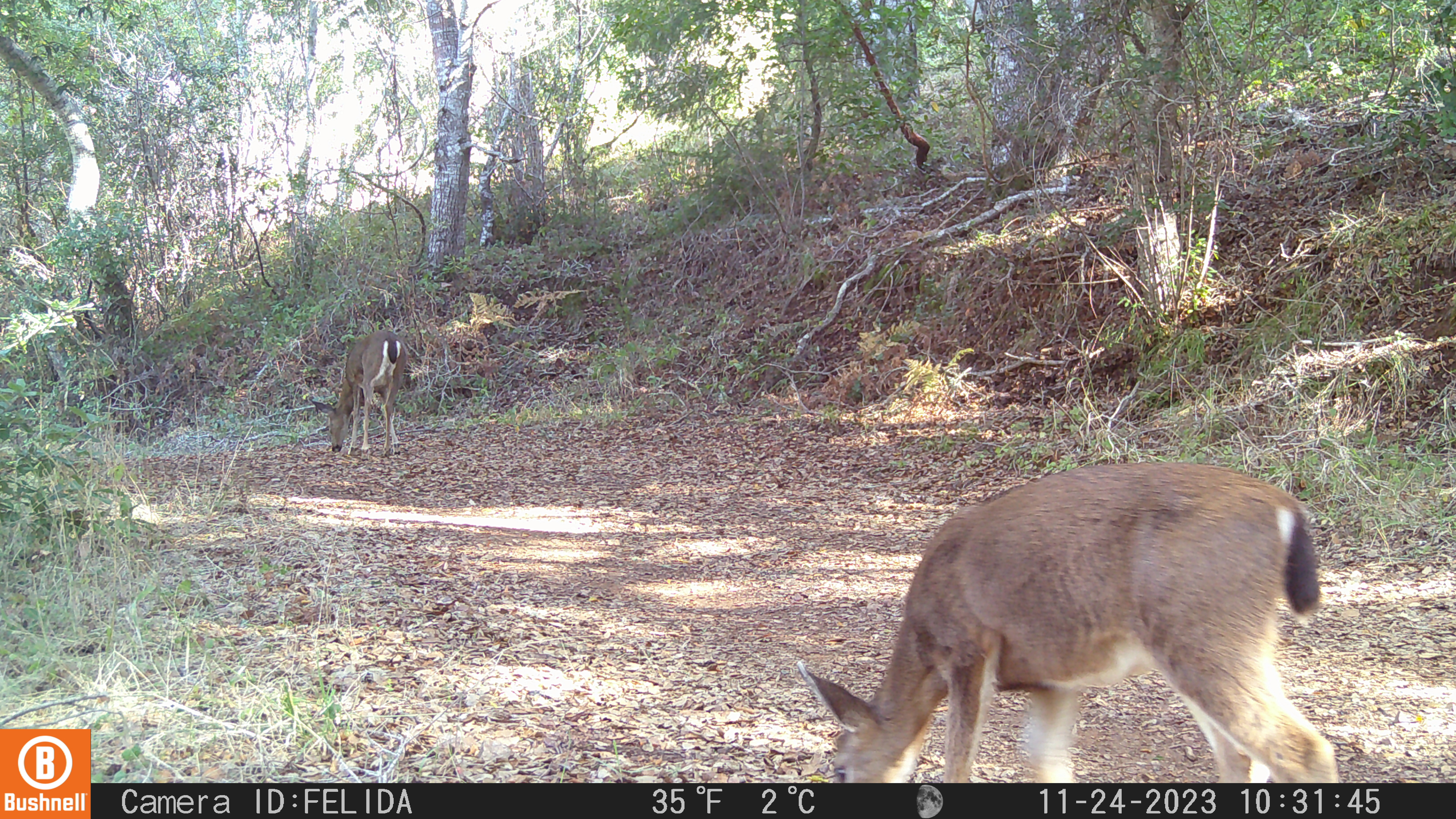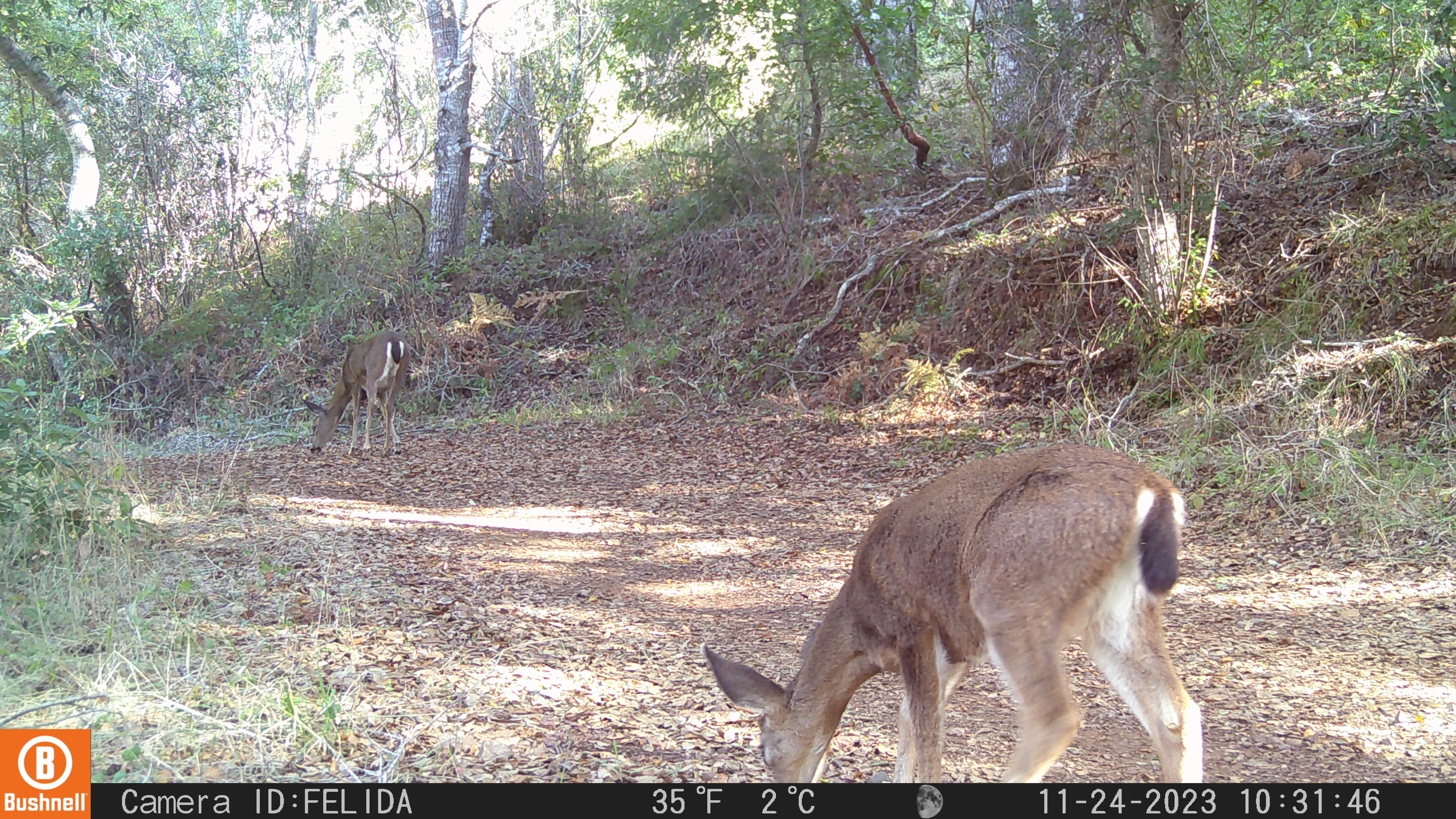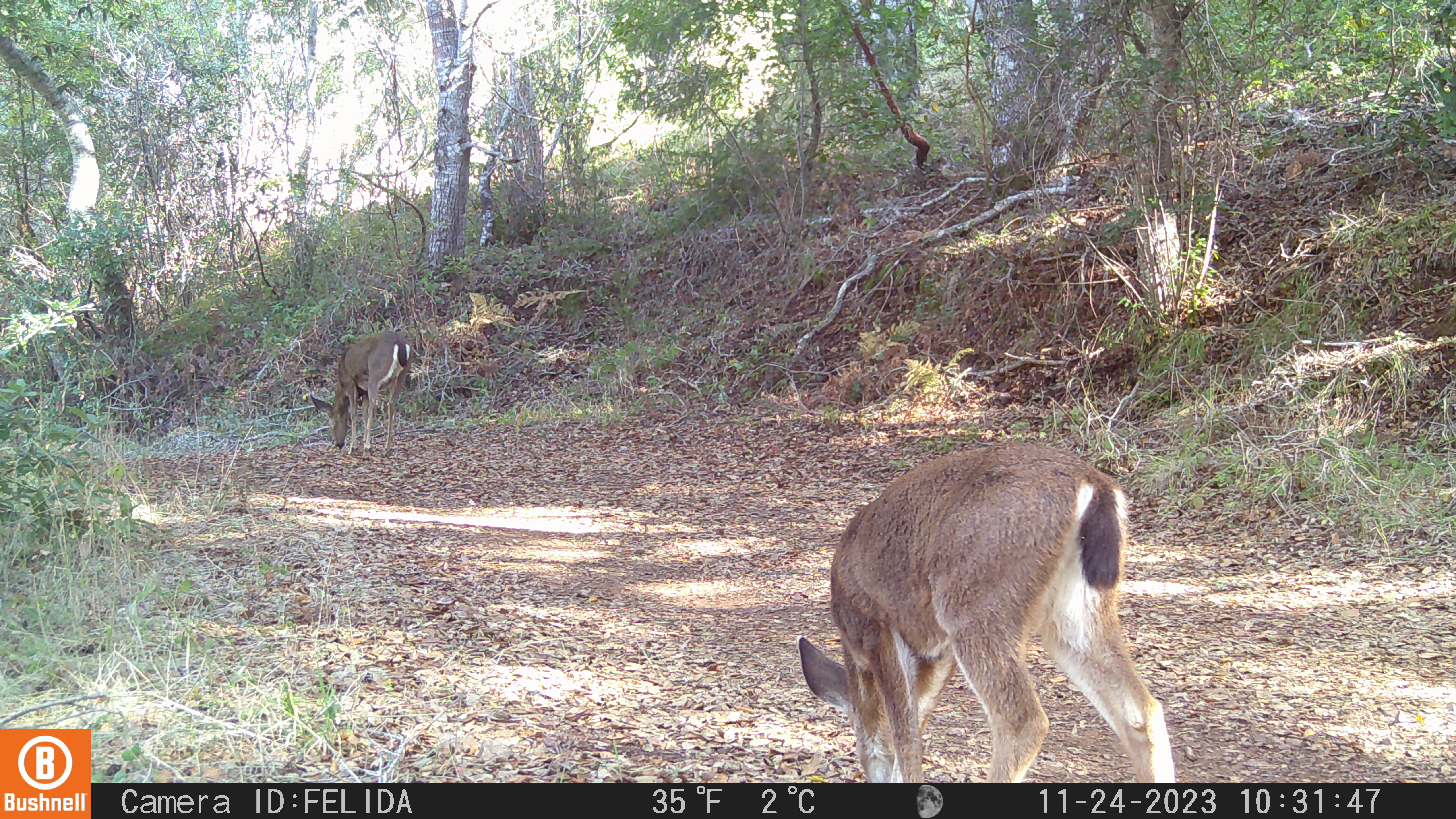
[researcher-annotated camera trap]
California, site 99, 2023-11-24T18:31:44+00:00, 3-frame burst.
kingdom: Animalia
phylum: Chordata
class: Mammalia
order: Artiodactyla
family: Cervidae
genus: Odocoileus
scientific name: Odocoileus hemionus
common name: mule deer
Mule deer (Odocoileus hemionus).